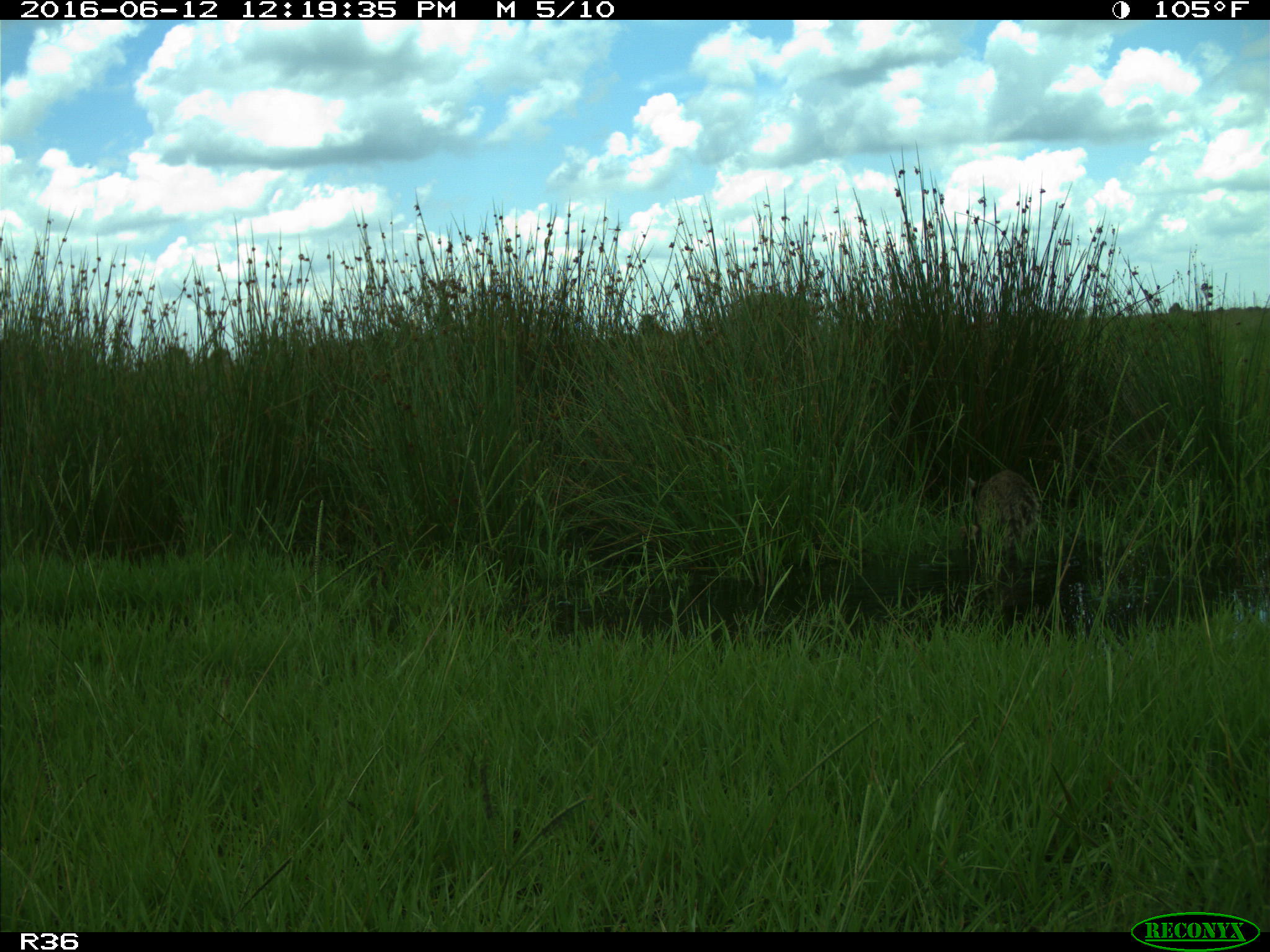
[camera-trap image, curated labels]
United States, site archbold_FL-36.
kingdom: Animalia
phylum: Chordata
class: Mammalia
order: Carnivora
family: Procyonidae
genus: Procyon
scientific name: Procyon lotor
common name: common raccoon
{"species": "Procyon lotor (common raccoon)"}